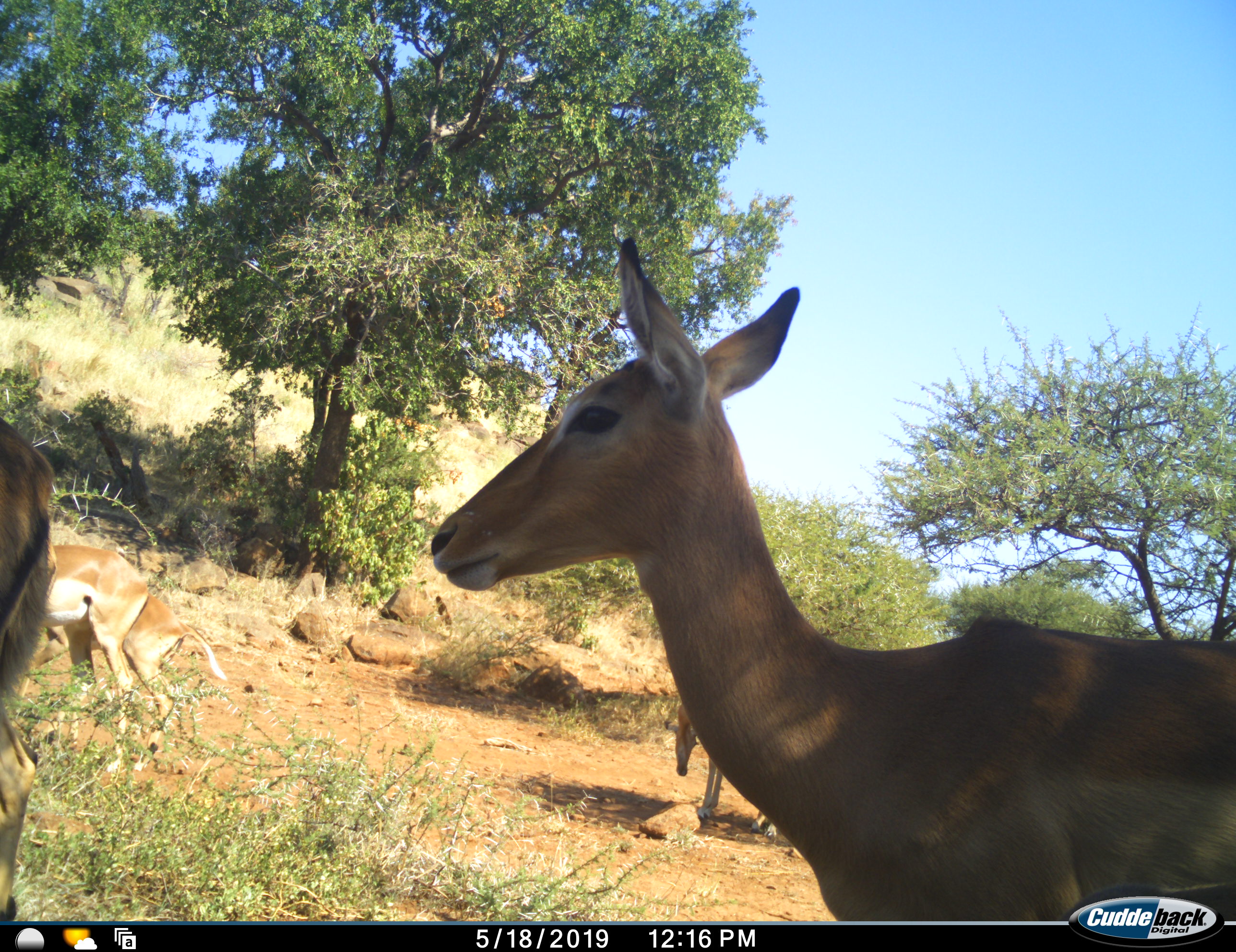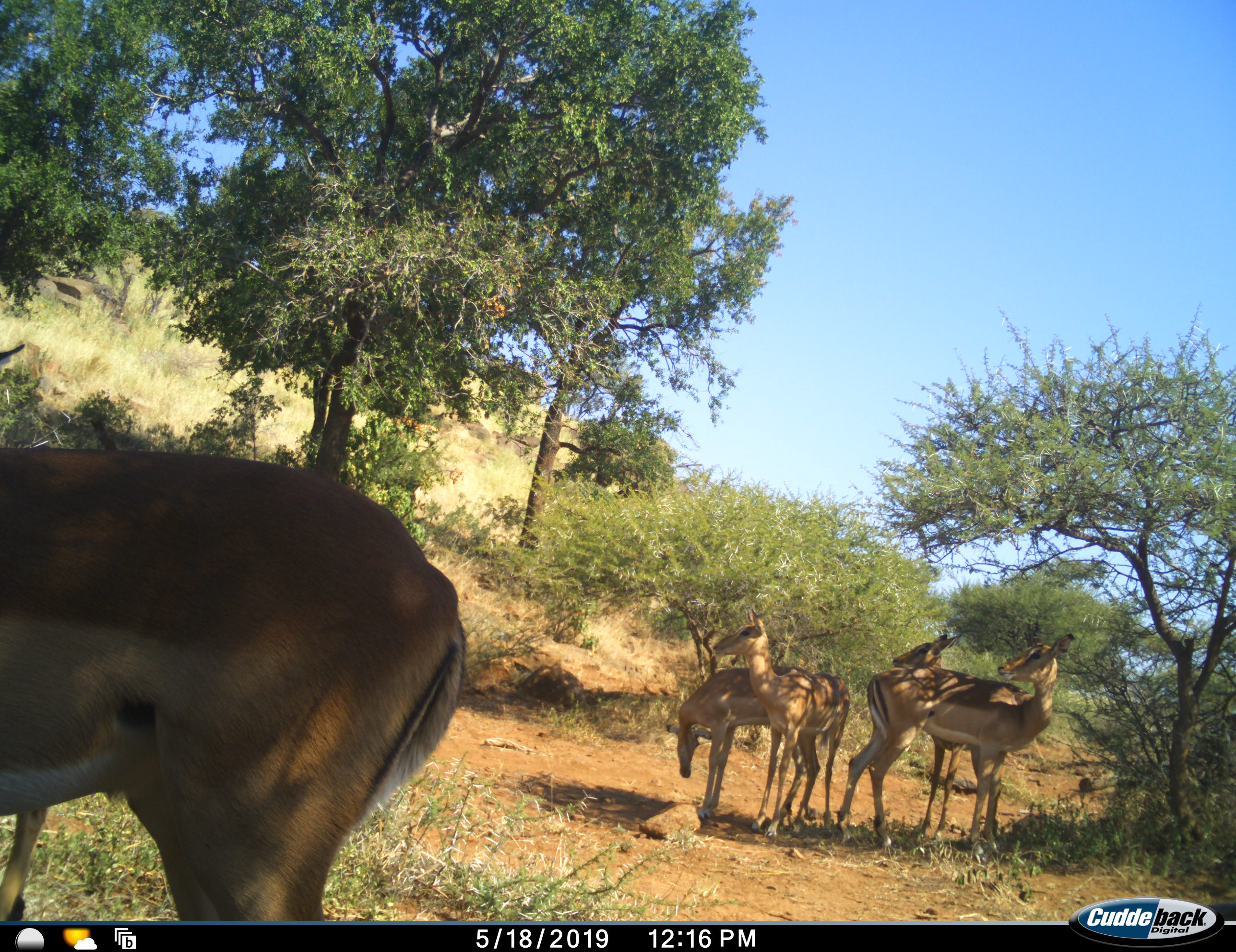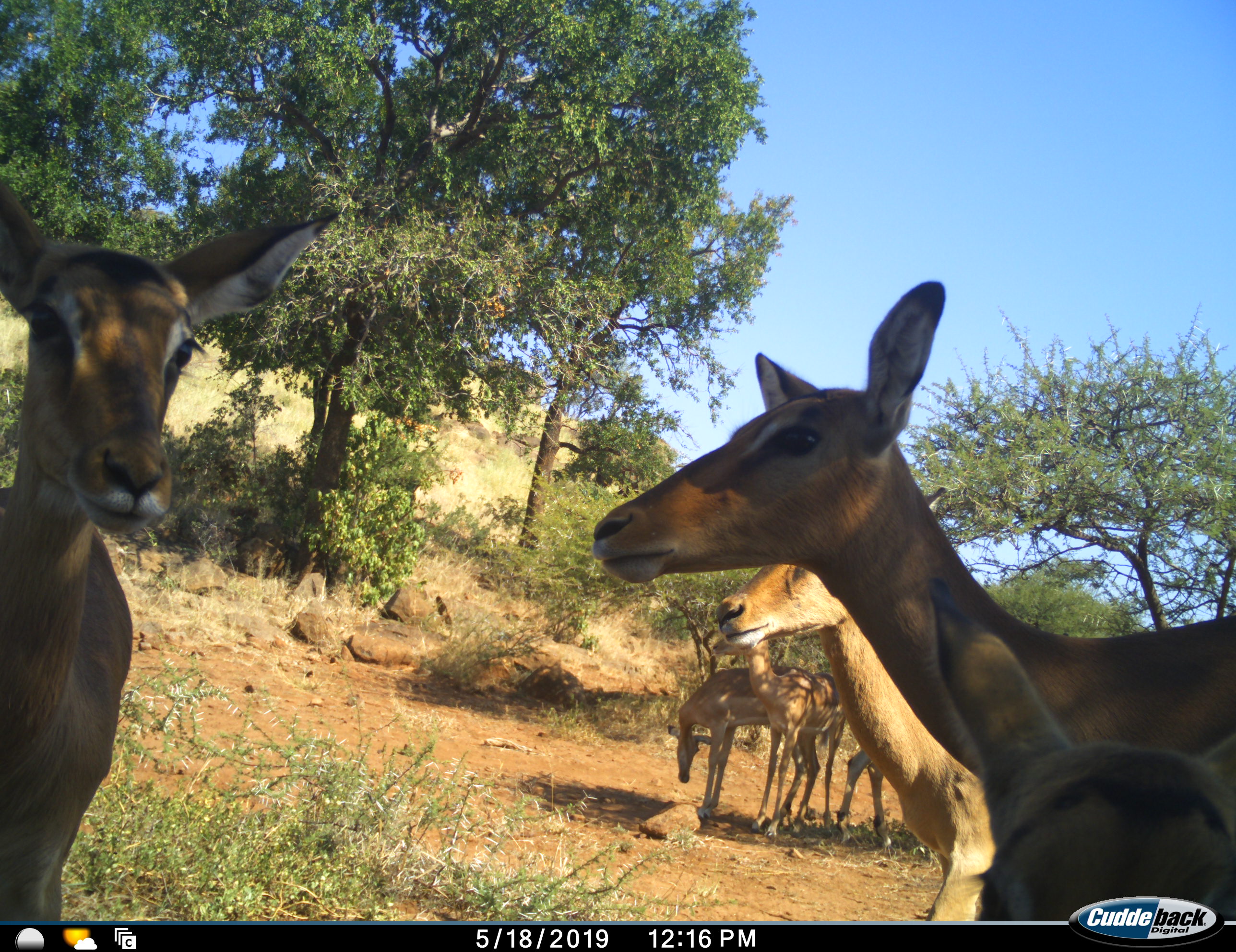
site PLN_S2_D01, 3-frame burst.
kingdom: Animalia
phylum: Chordata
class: Mammalia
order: Artiodactyla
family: Bovidae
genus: Aepyceros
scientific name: Aepyceros melampus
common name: impala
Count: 8.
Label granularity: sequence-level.